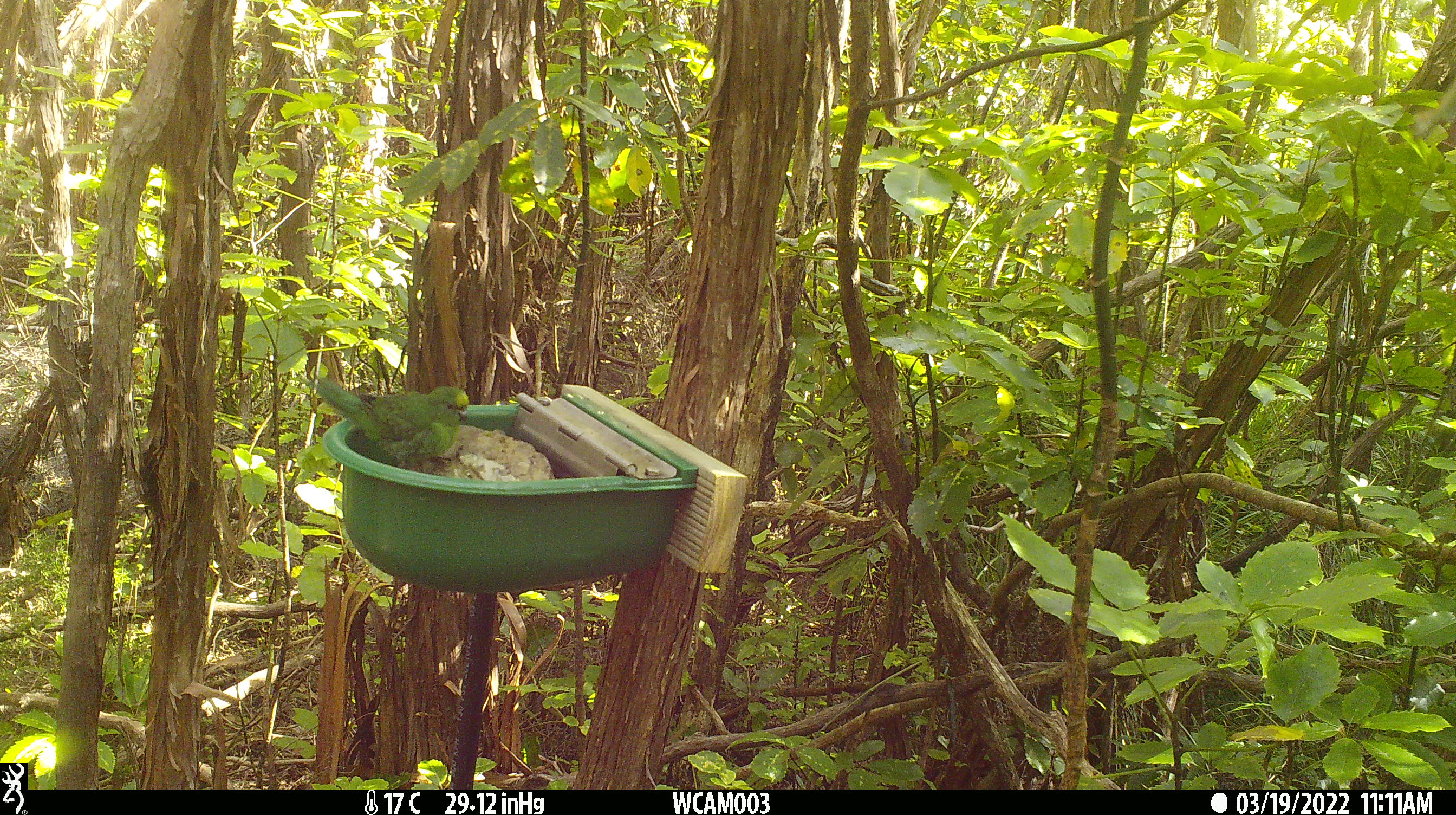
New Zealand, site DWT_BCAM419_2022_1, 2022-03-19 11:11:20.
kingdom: Animalia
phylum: Chordata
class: Aves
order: Psittaciformes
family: Psittaculidae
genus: Cyanoramphus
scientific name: Cyanoramphus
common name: parakeet